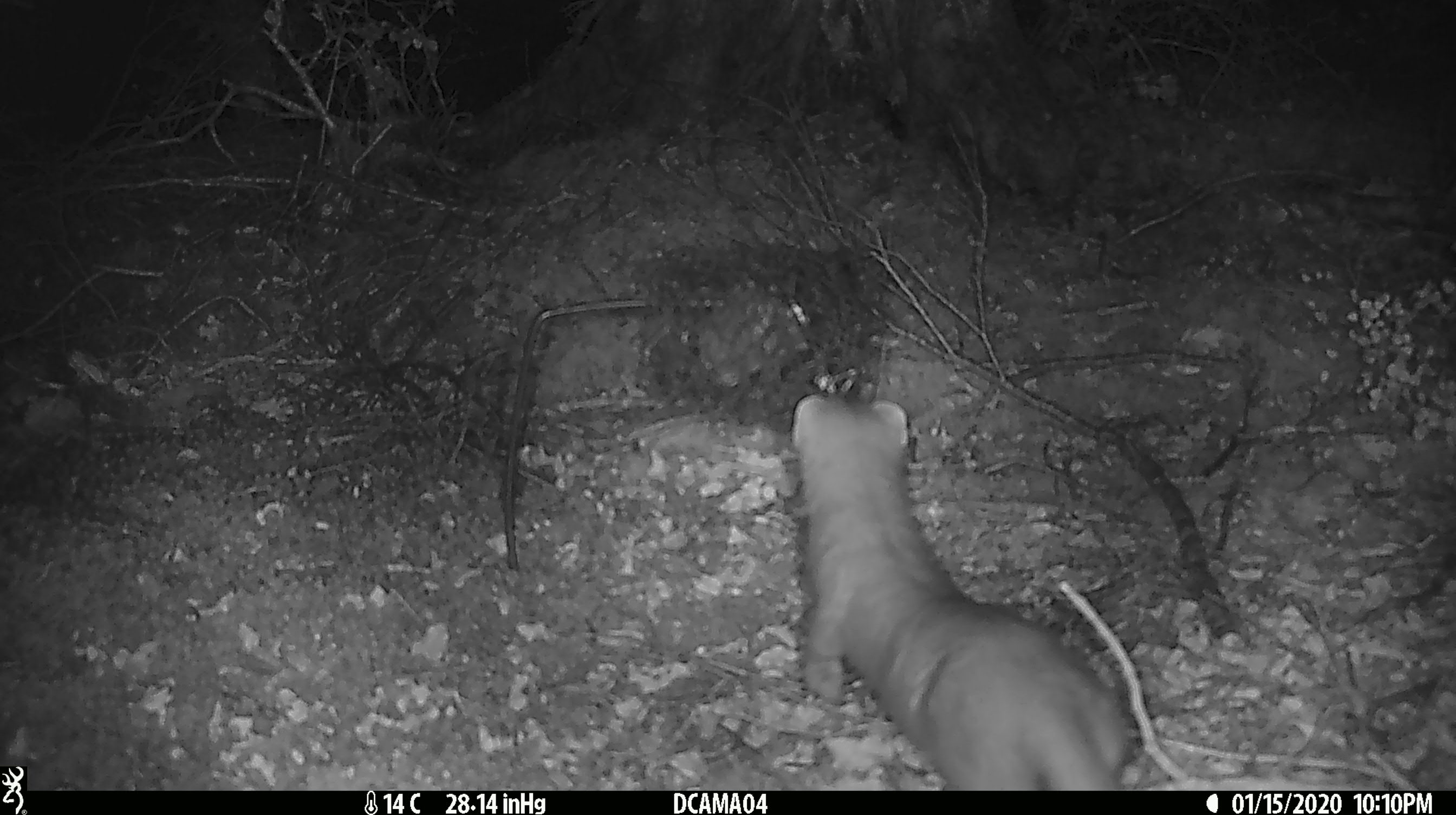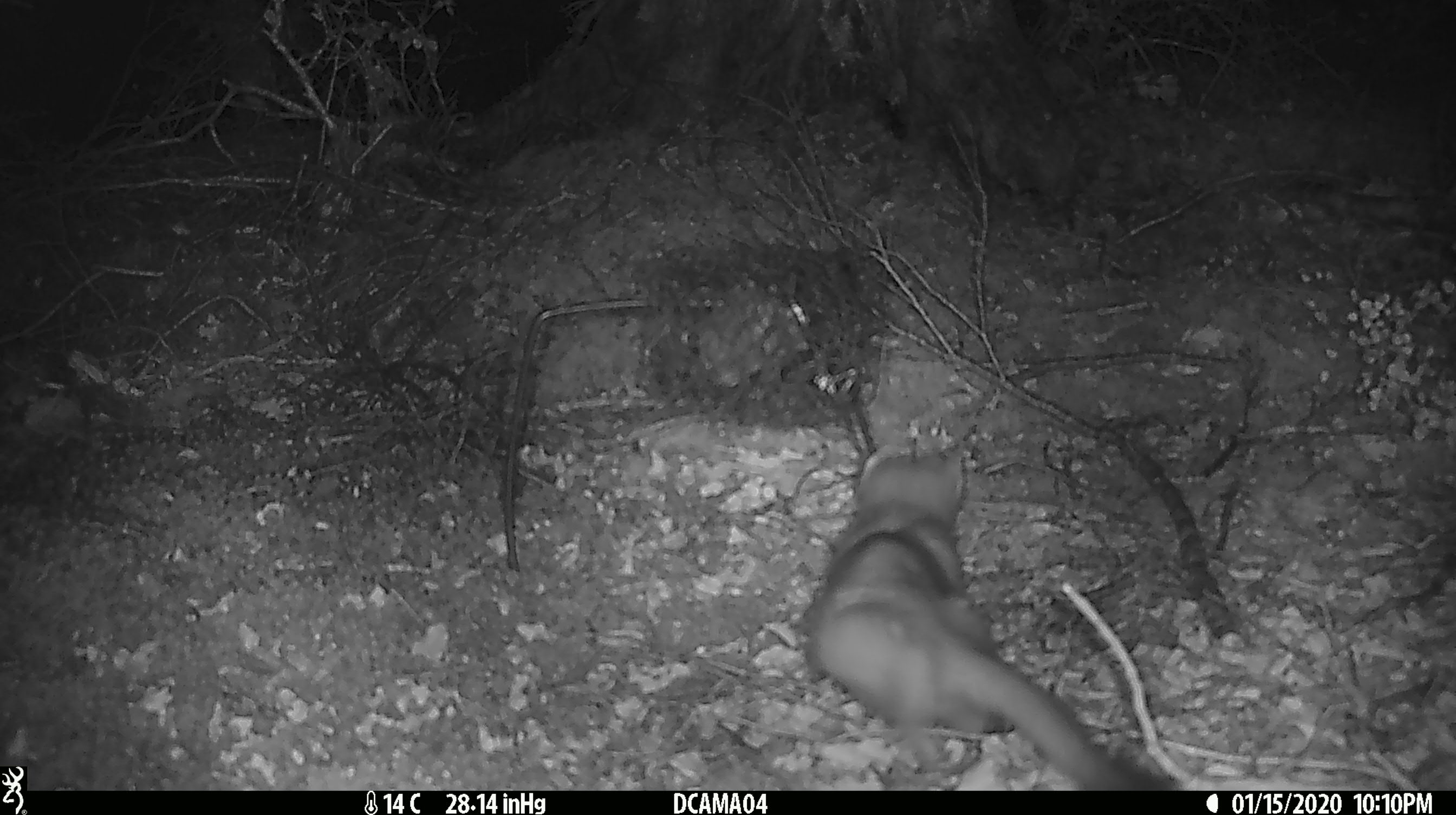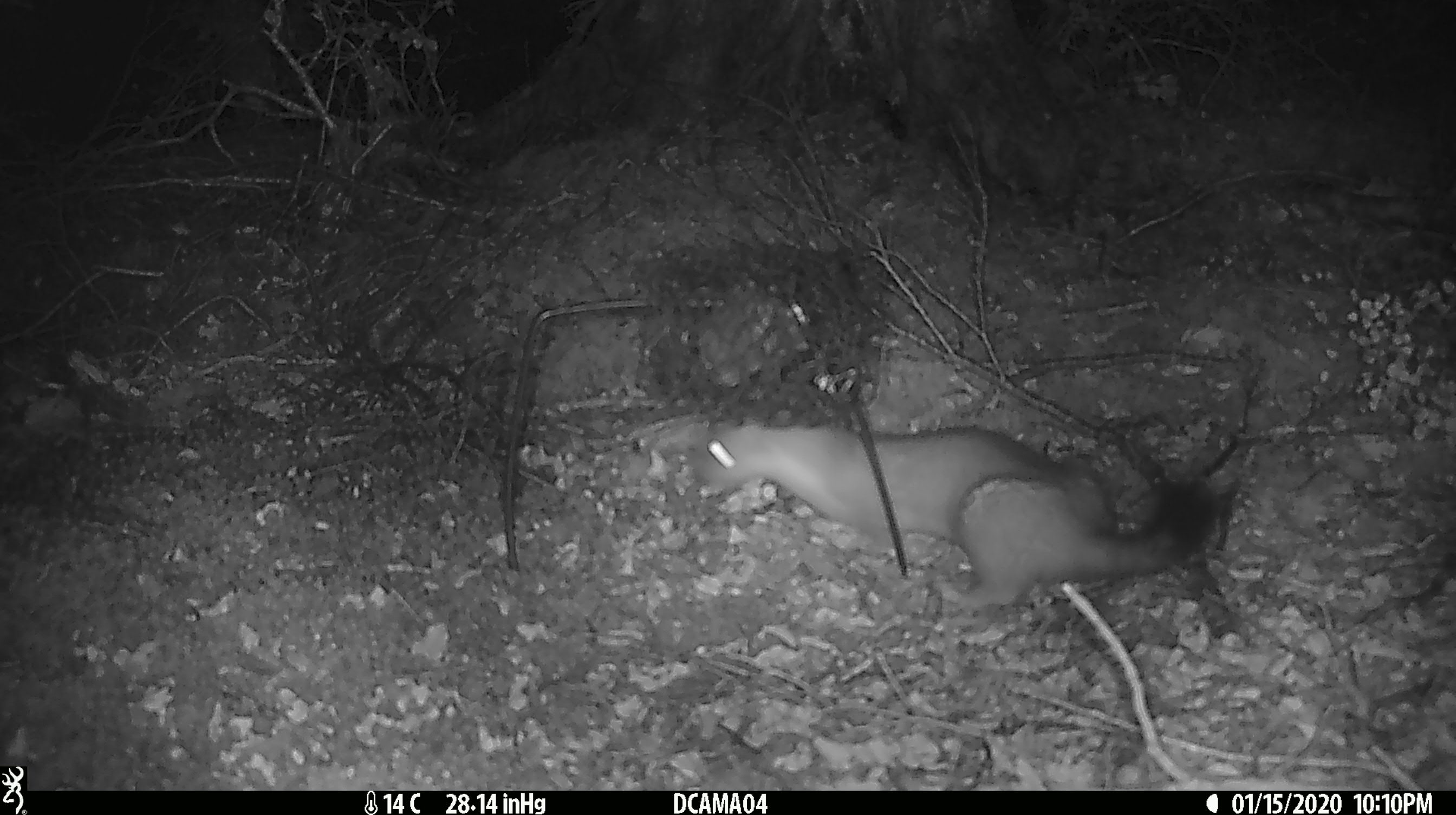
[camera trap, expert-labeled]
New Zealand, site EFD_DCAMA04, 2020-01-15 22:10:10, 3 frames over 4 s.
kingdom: Animalia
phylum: Chordata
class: Mammalia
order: Carnivora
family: Mustelidae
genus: Mustela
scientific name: Mustela erminea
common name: stoat